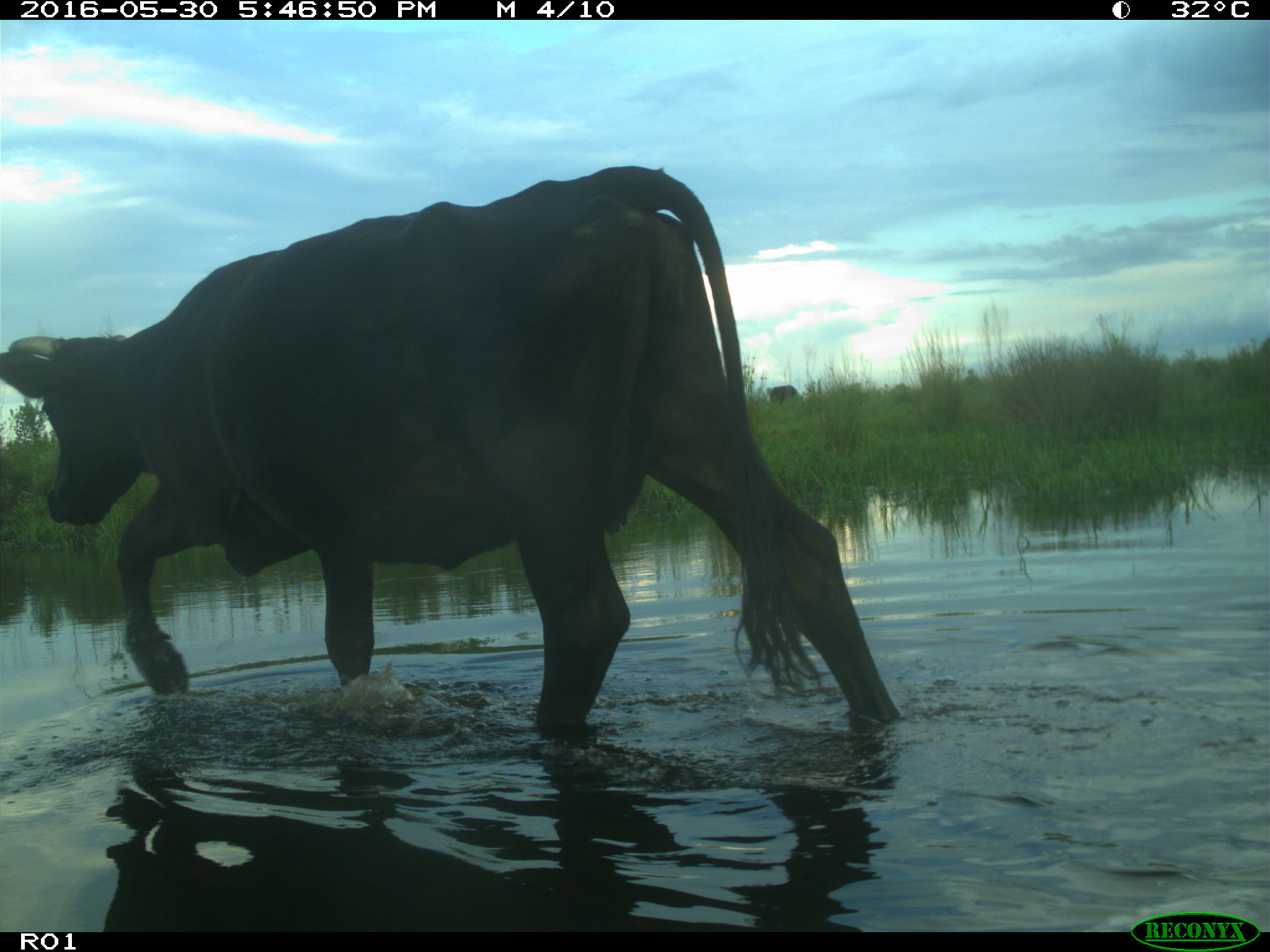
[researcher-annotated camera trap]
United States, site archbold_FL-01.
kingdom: Animalia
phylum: Chordata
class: Mammalia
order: Artiodactyla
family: Bovidae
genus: Bos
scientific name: Bos taurus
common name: domestic cow